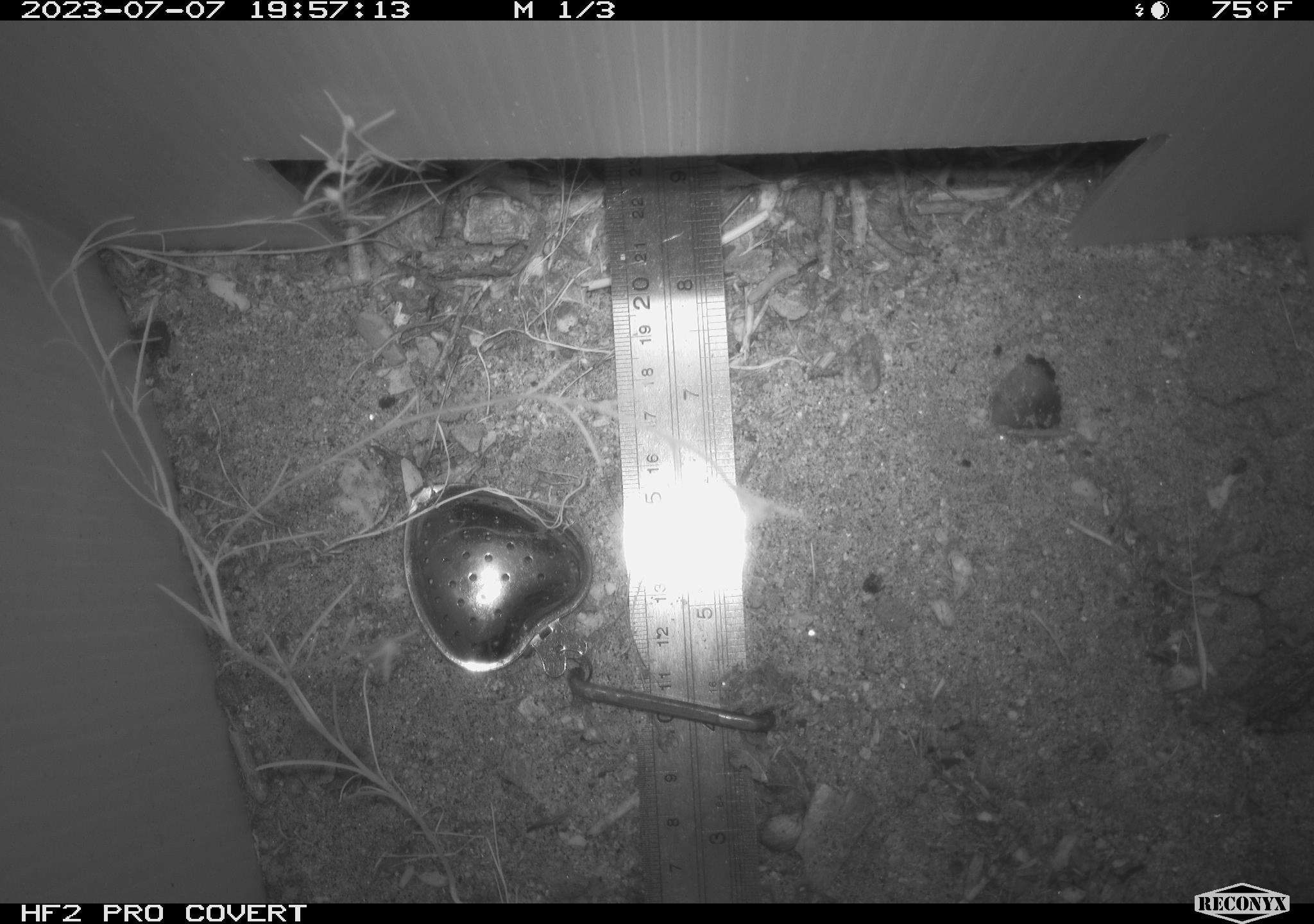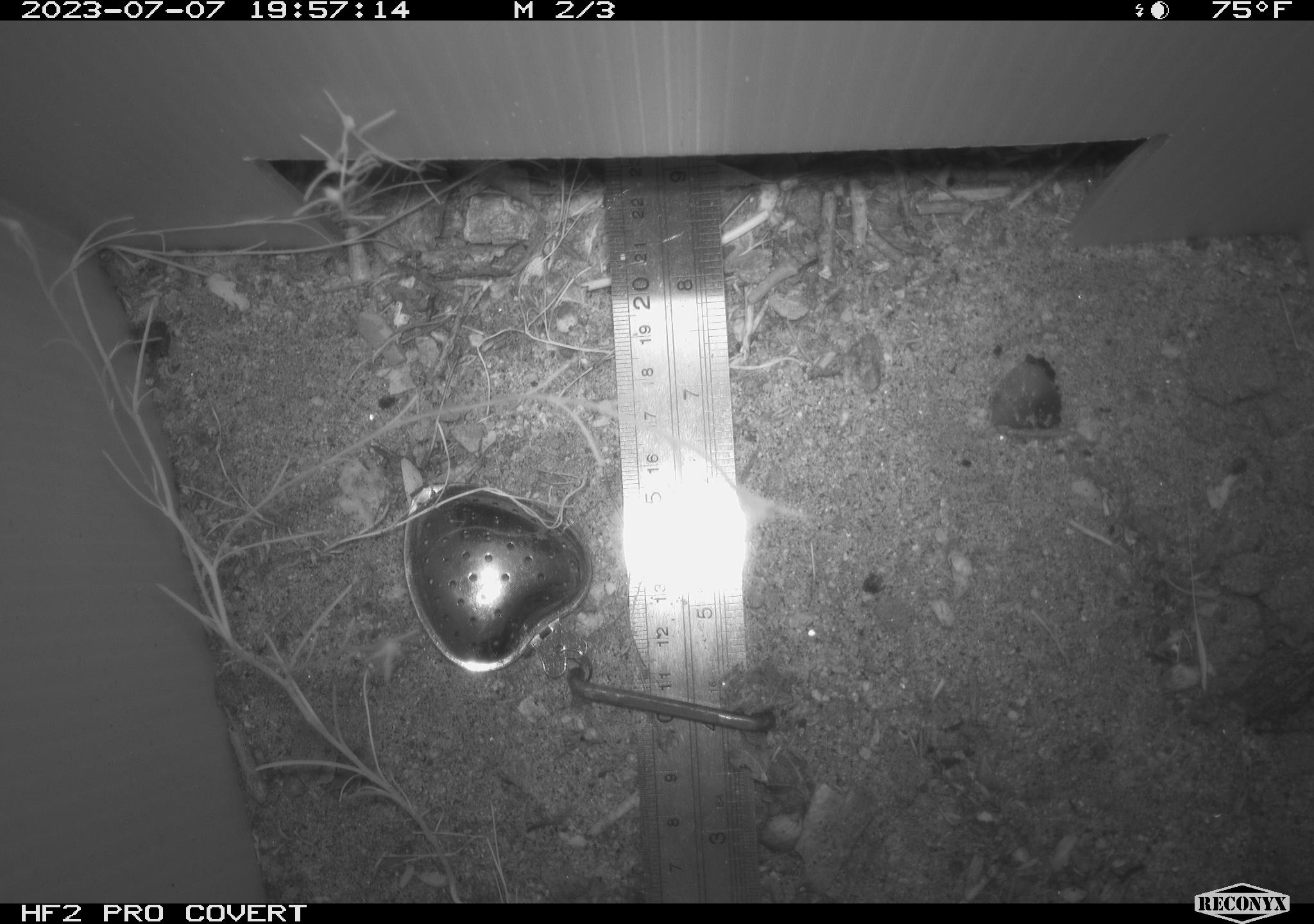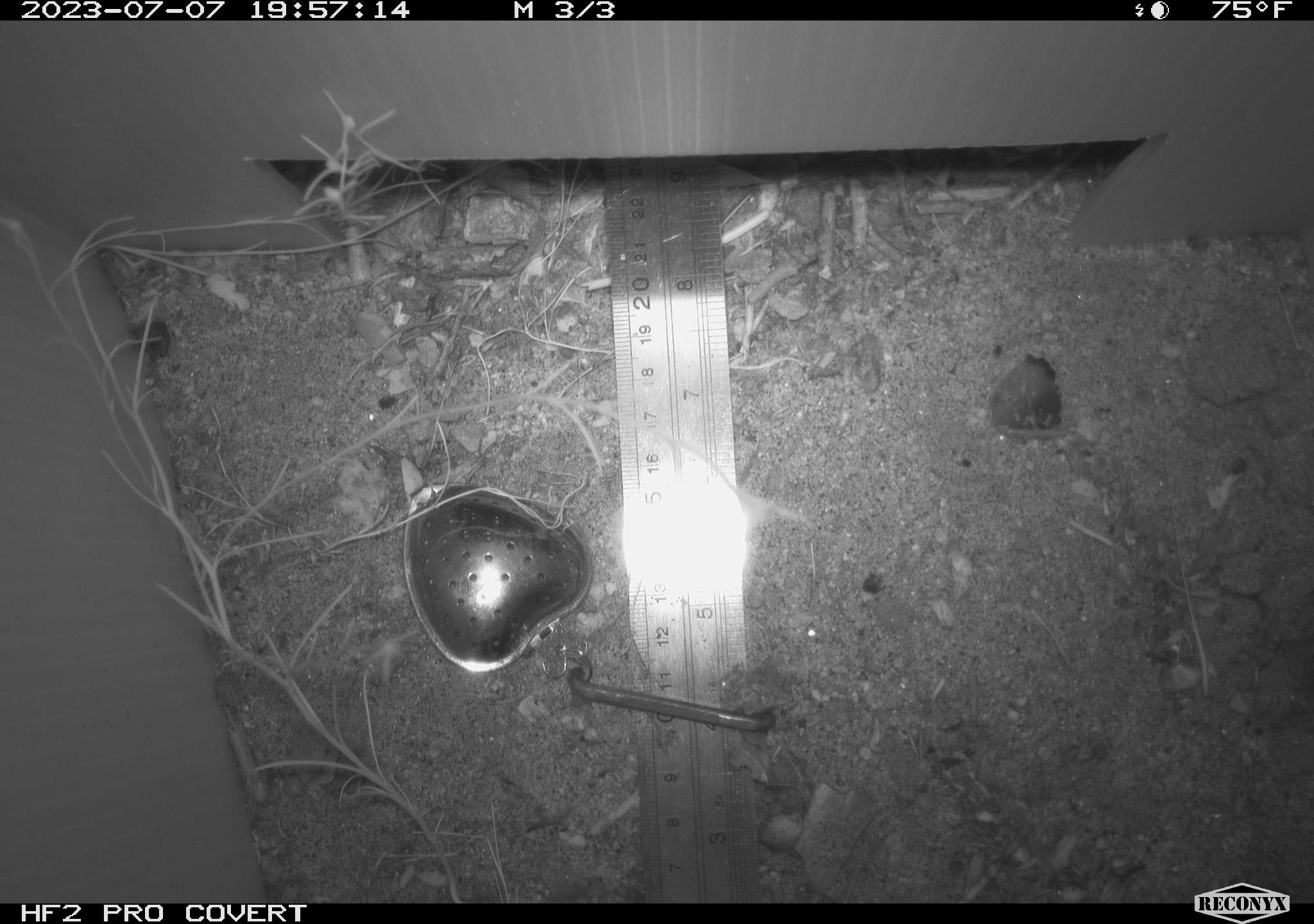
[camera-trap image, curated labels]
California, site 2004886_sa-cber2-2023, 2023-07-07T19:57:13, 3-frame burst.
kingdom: Animalia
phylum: Chordata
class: Amphibia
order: Anura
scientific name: Anura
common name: frogs